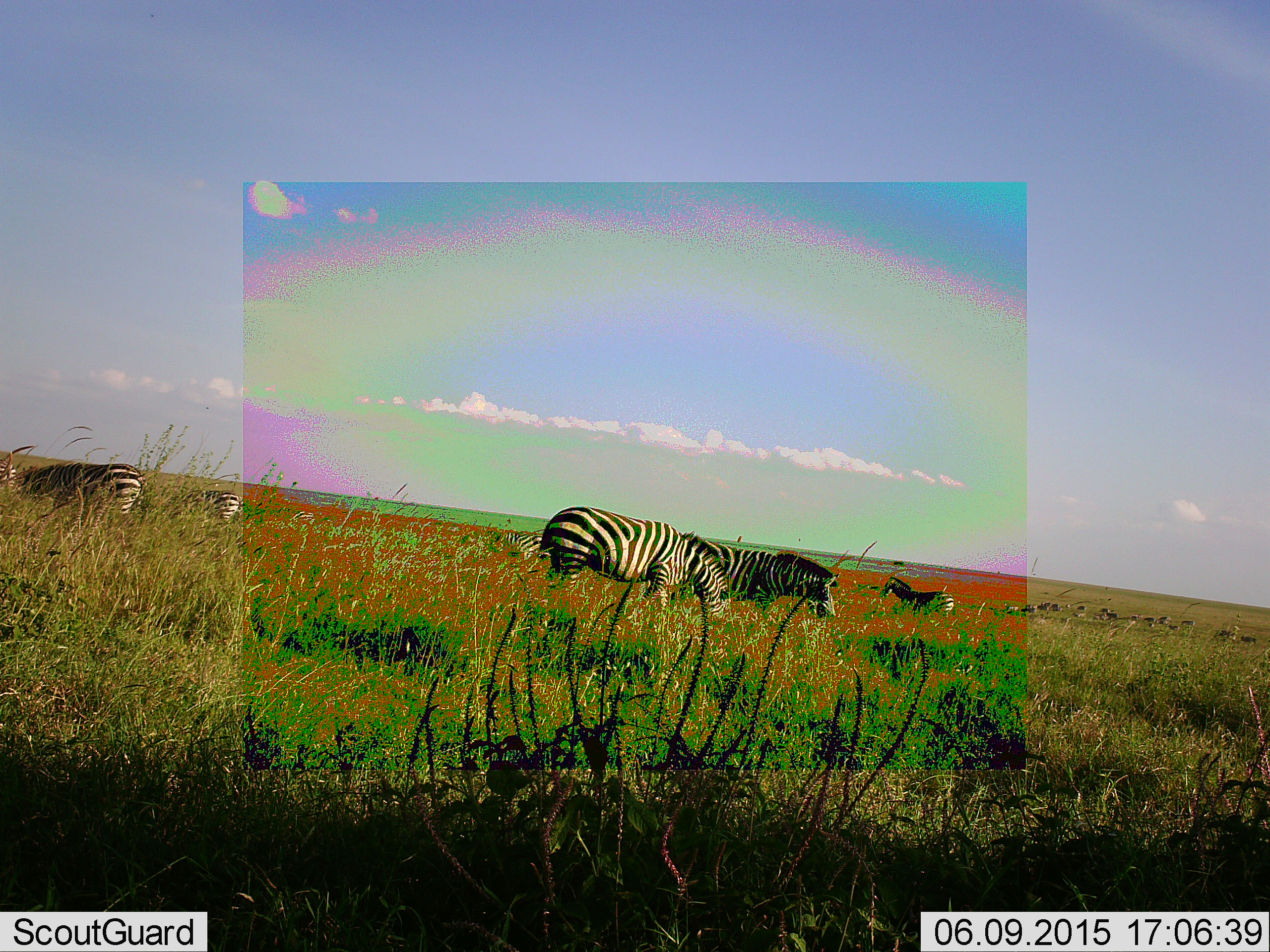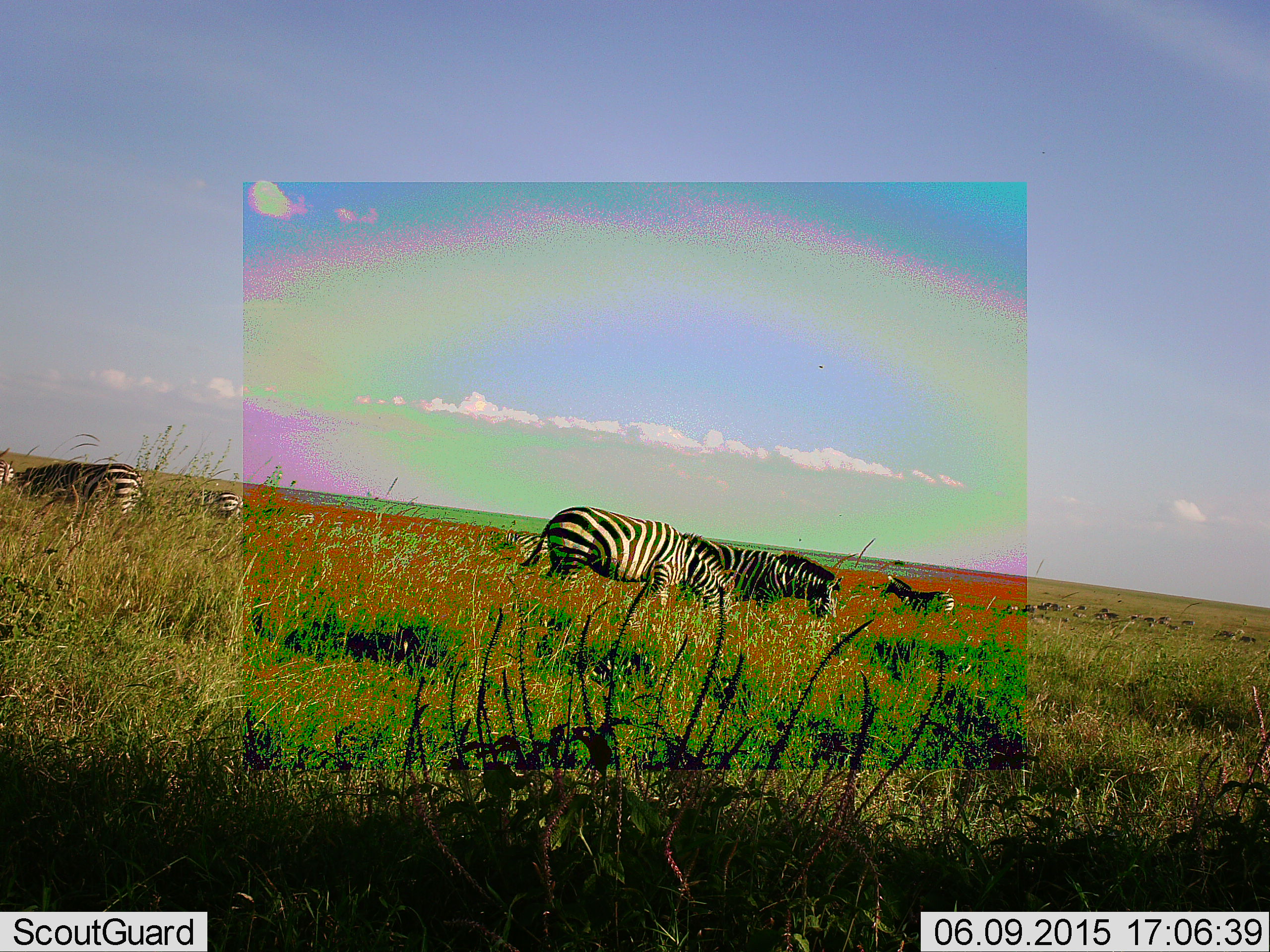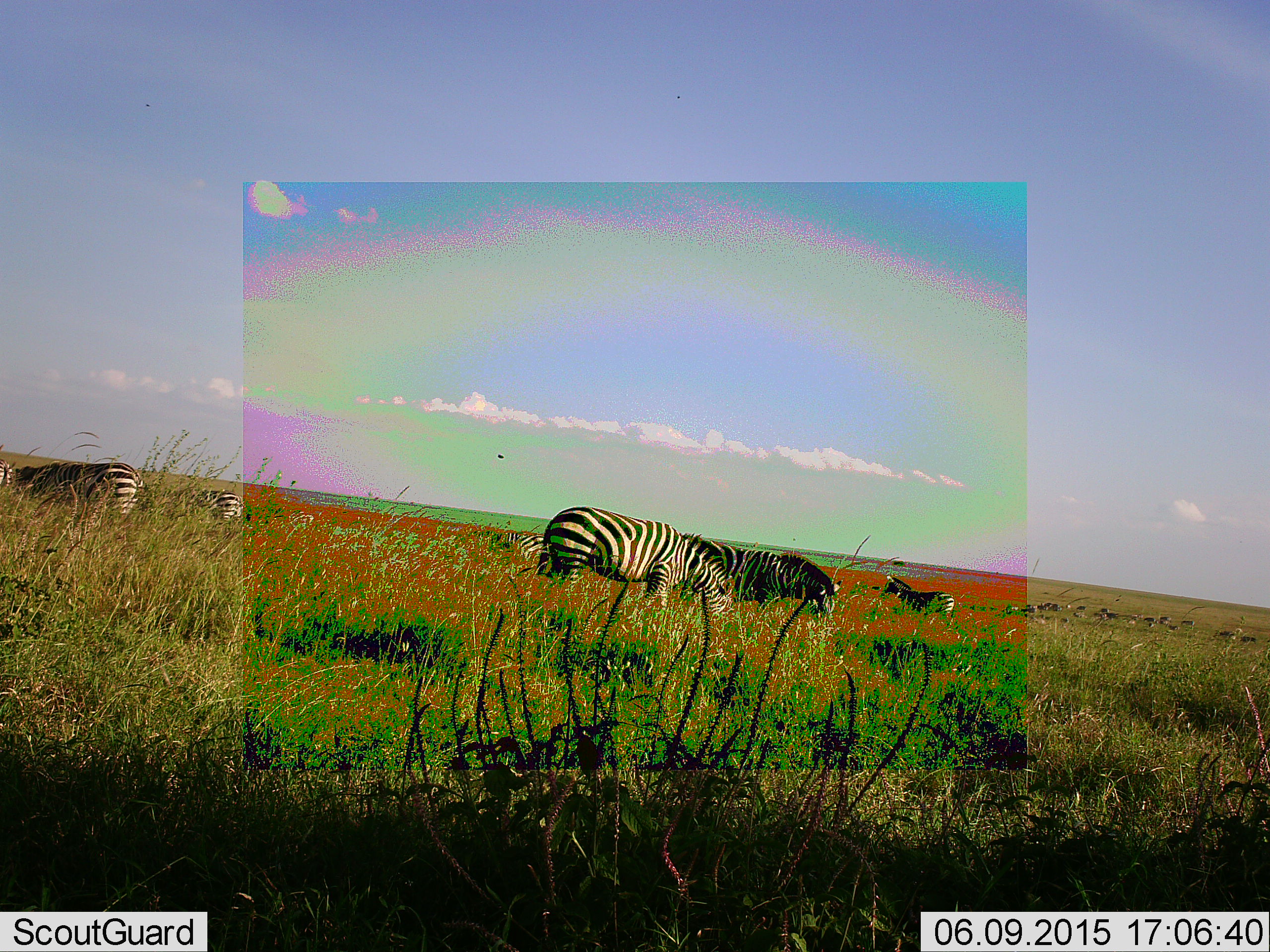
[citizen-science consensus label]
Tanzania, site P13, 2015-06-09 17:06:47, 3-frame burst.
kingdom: Animalia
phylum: Chordata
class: Mammalia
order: Perissodactyla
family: Equidae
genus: Equus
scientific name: Equus quagga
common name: plains zebra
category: zebra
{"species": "zebra (plains zebra) (Equus quagga)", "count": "5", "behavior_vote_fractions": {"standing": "30%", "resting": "0%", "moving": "30%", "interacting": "0%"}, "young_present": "0%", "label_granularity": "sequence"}